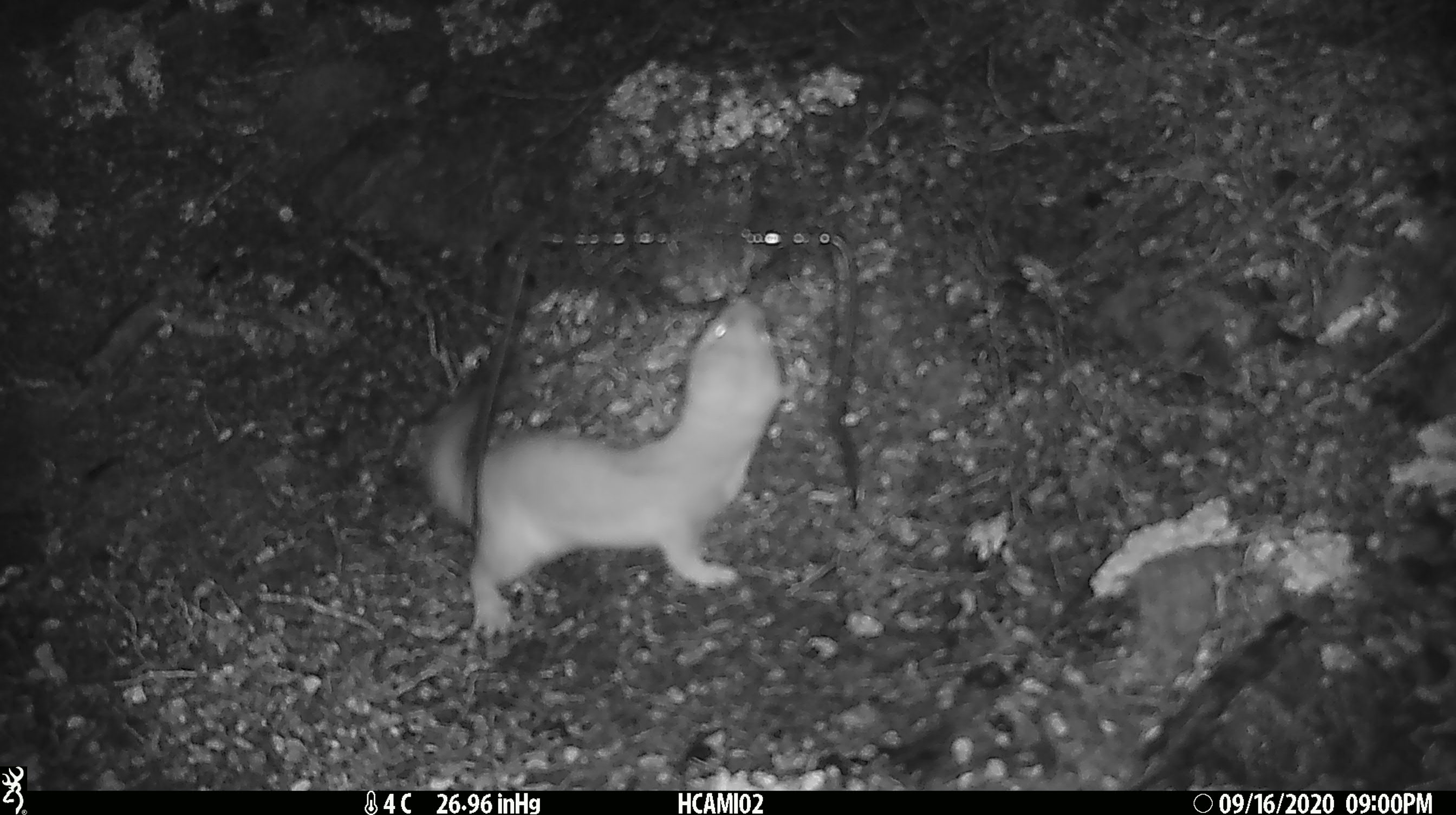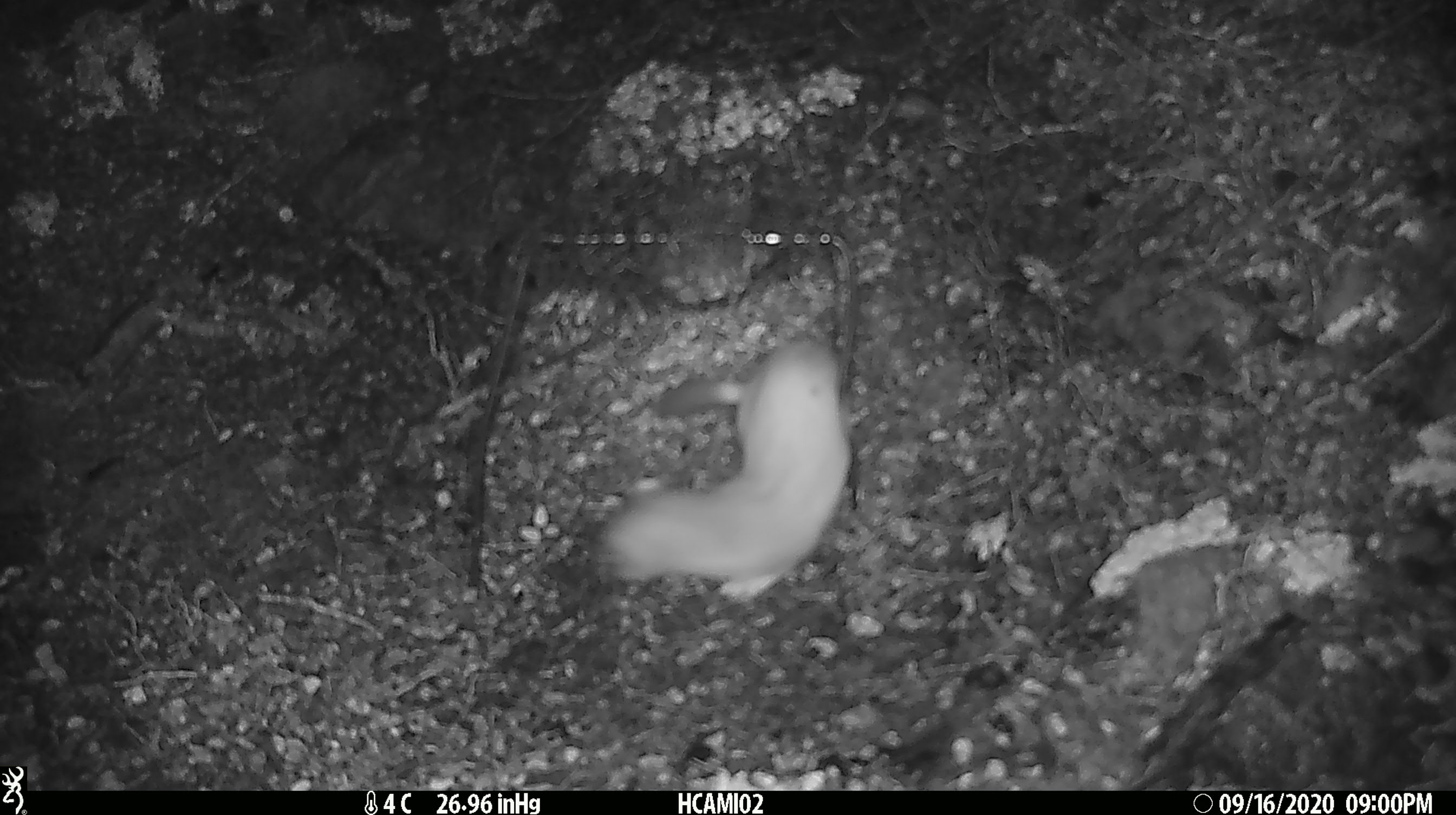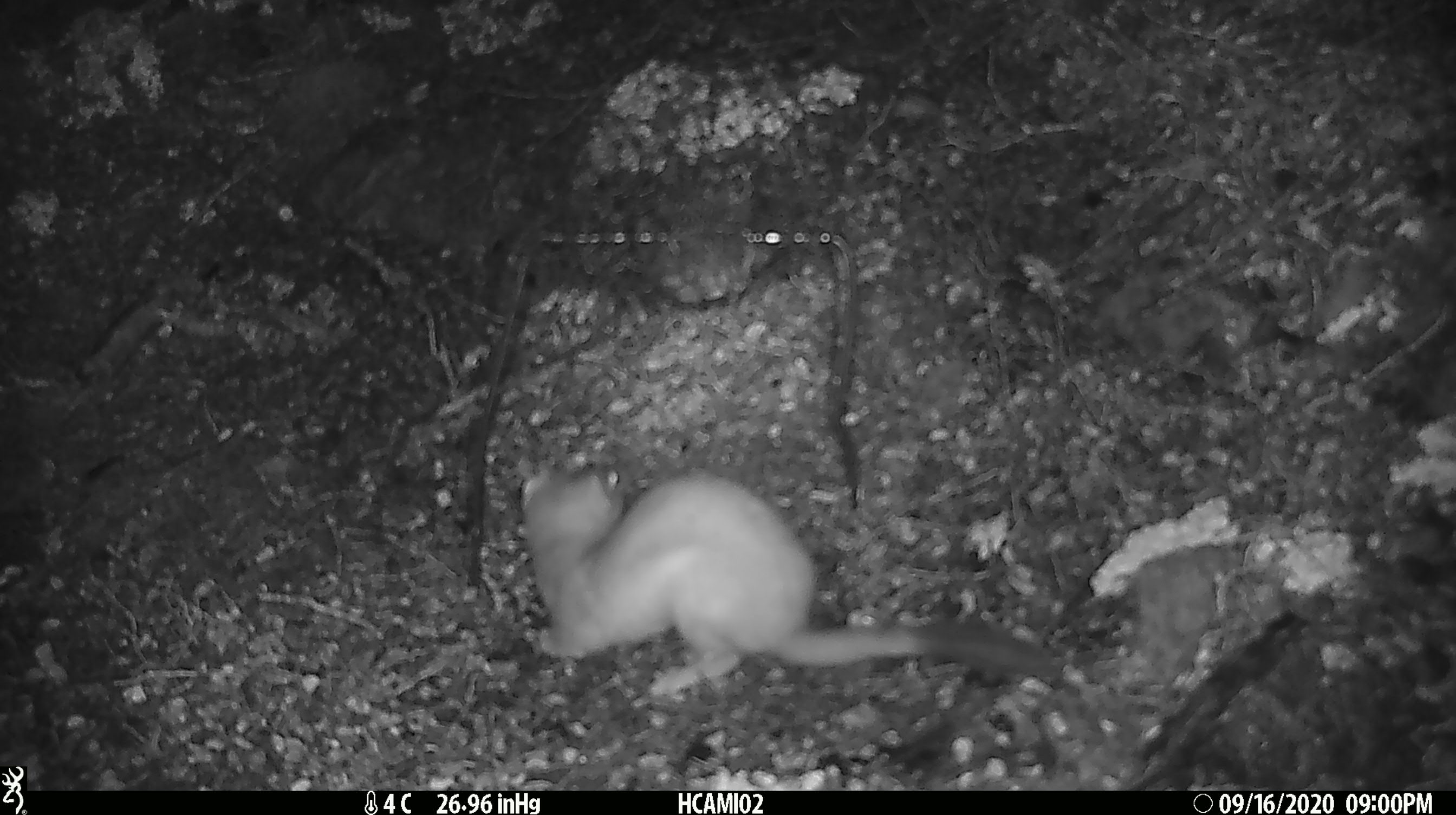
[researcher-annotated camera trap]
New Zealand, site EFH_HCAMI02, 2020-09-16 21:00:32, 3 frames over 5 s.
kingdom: Animalia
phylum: Chordata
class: Mammalia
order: Carnivora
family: Mustelidae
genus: Mustela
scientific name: Mustela erminea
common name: stoat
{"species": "stoat (Mustela erminea)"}